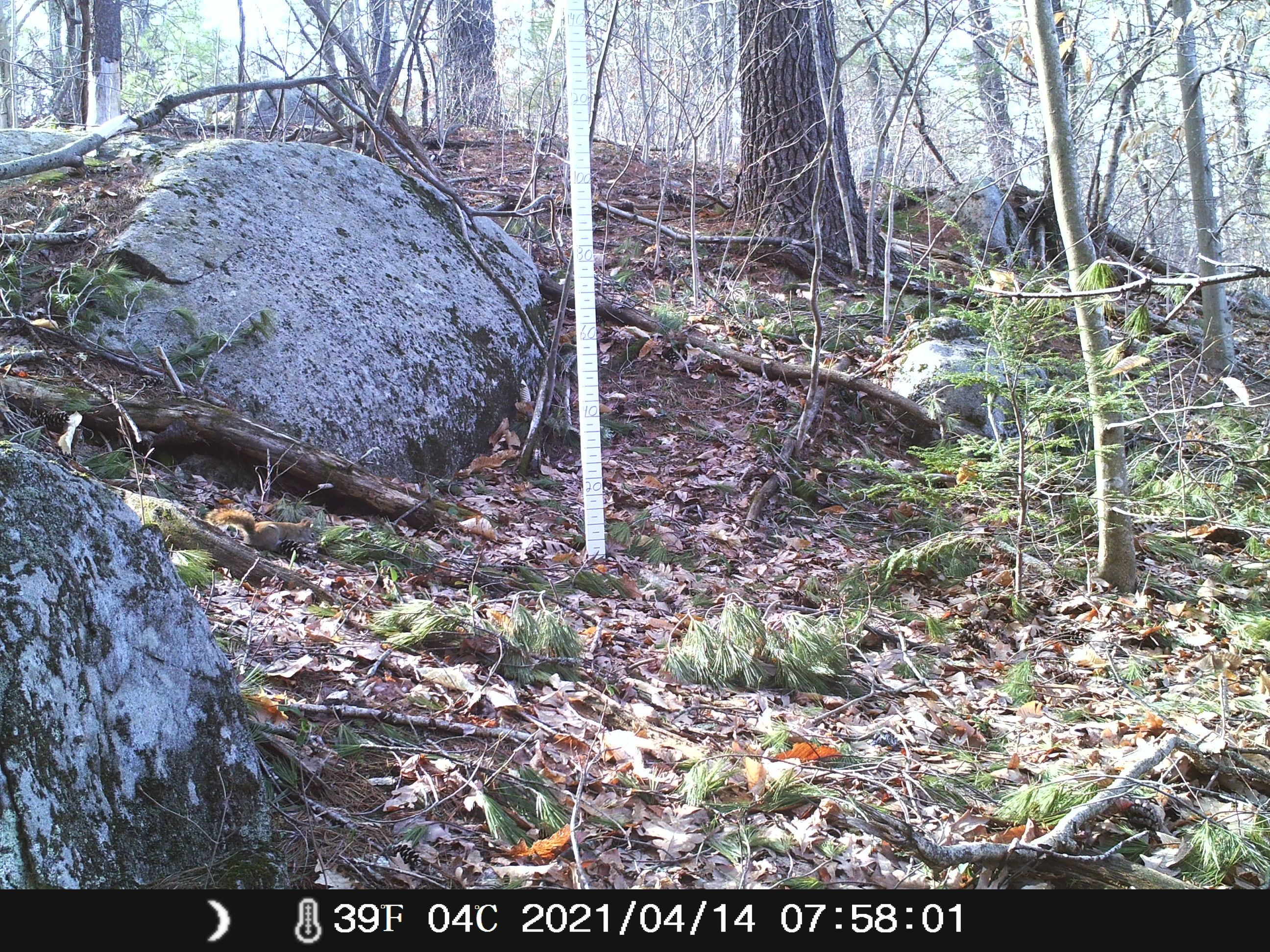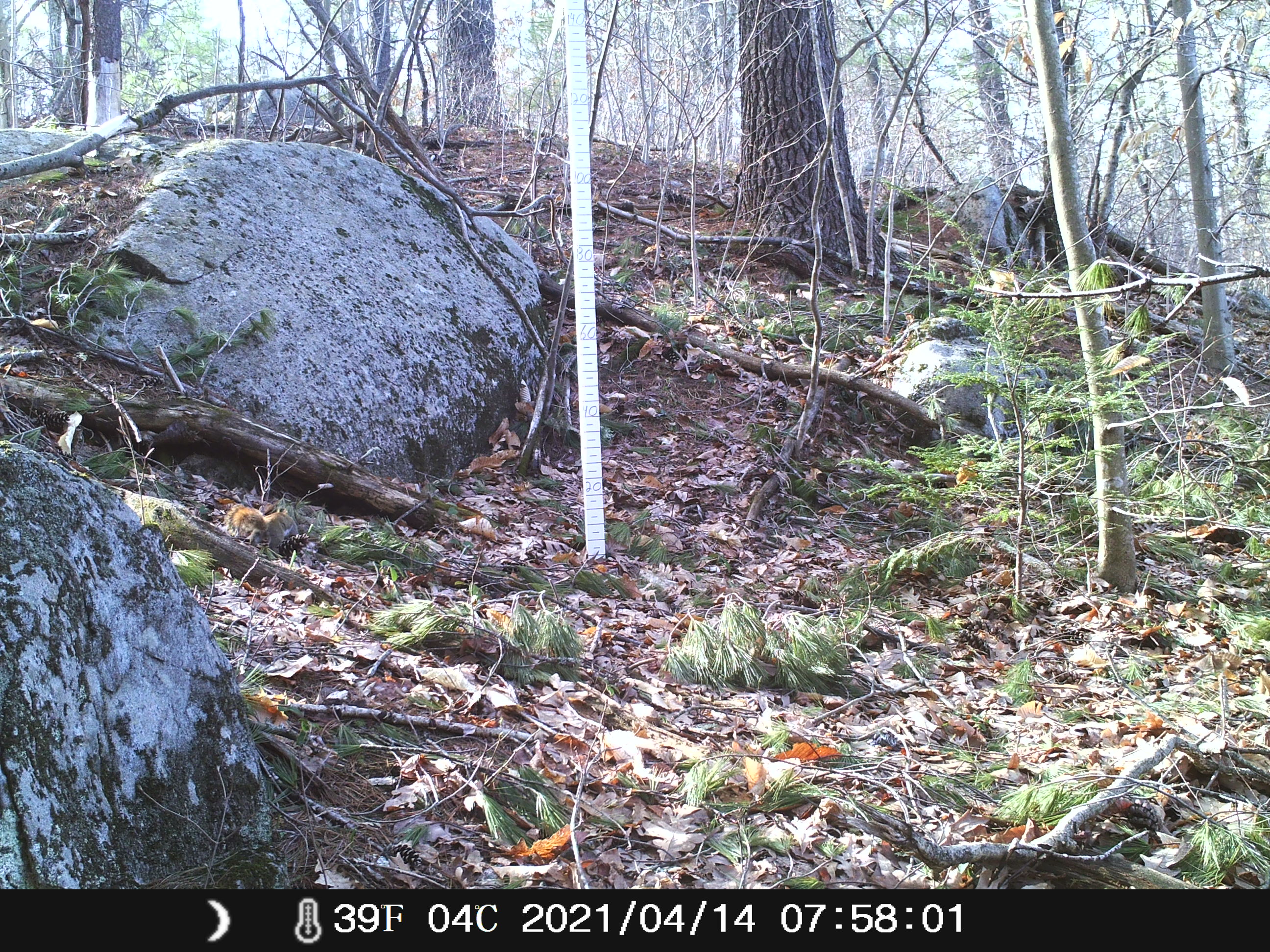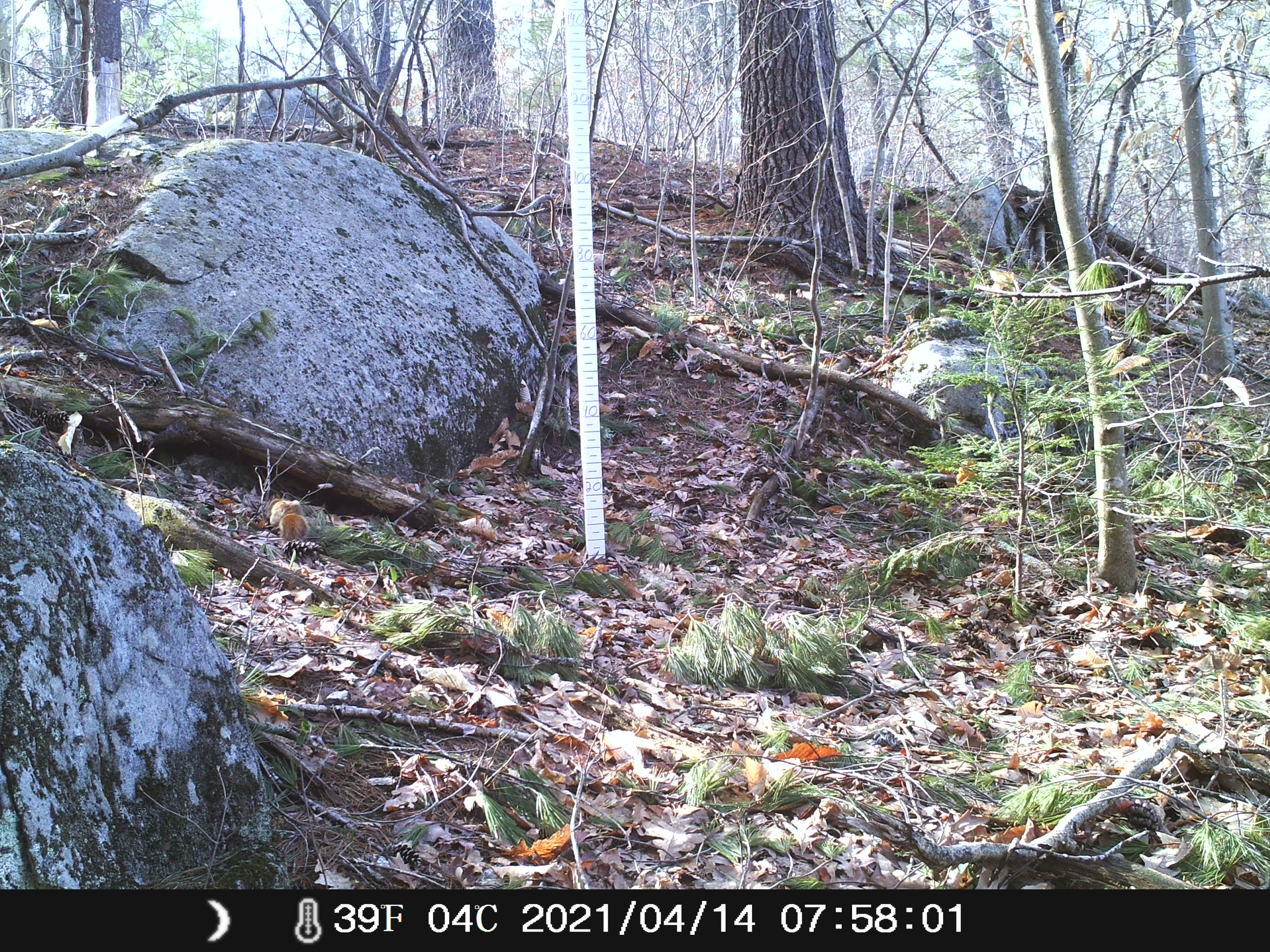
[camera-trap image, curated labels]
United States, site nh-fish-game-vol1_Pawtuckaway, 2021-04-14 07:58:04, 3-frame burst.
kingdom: Animalia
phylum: Chordata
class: Mammalia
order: Rodentia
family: Sciuridae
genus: Tamiasciurus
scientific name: Tamiasciurus hudsonicus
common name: red squirrel